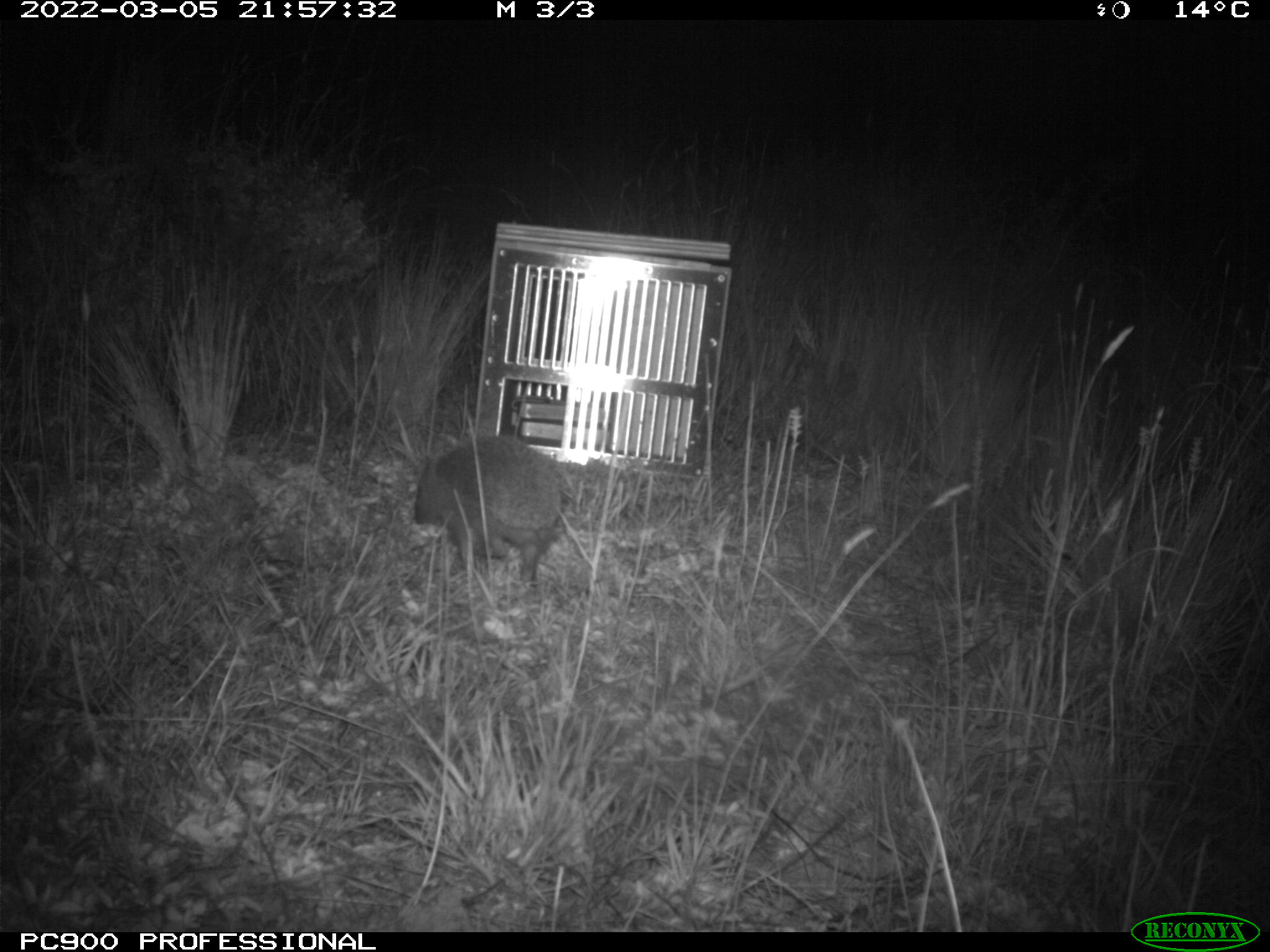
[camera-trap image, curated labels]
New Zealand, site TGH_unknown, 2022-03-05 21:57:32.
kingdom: Animalia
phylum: Chordata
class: Mammalia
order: Eulipotyphla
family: Erinaceidae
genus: Erinaceus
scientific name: Erinaceus europaeus europaeus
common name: european hedgehog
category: hedgehog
Hedgehog (european hedgehog) (Erinaceus europaeus europaeus).